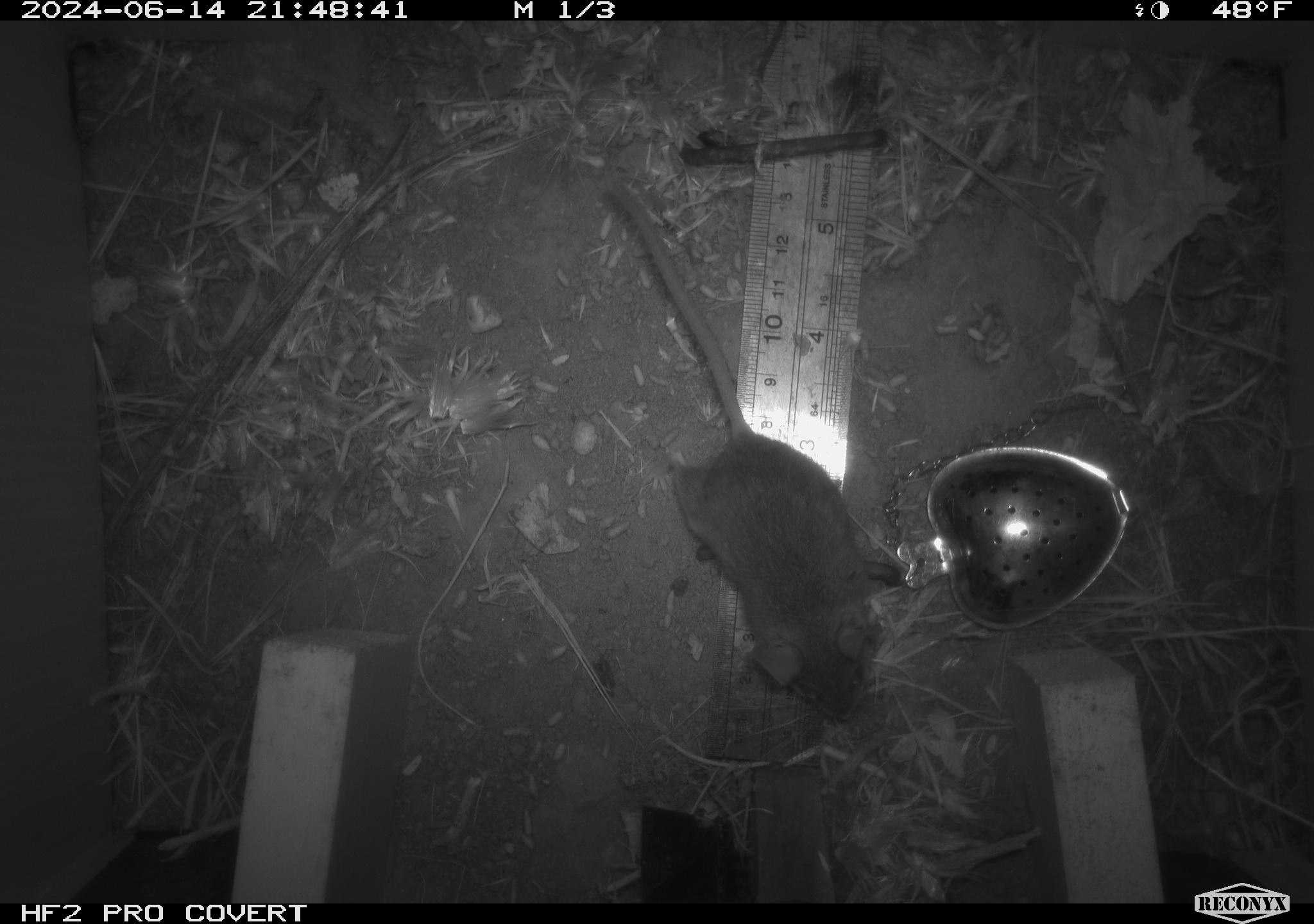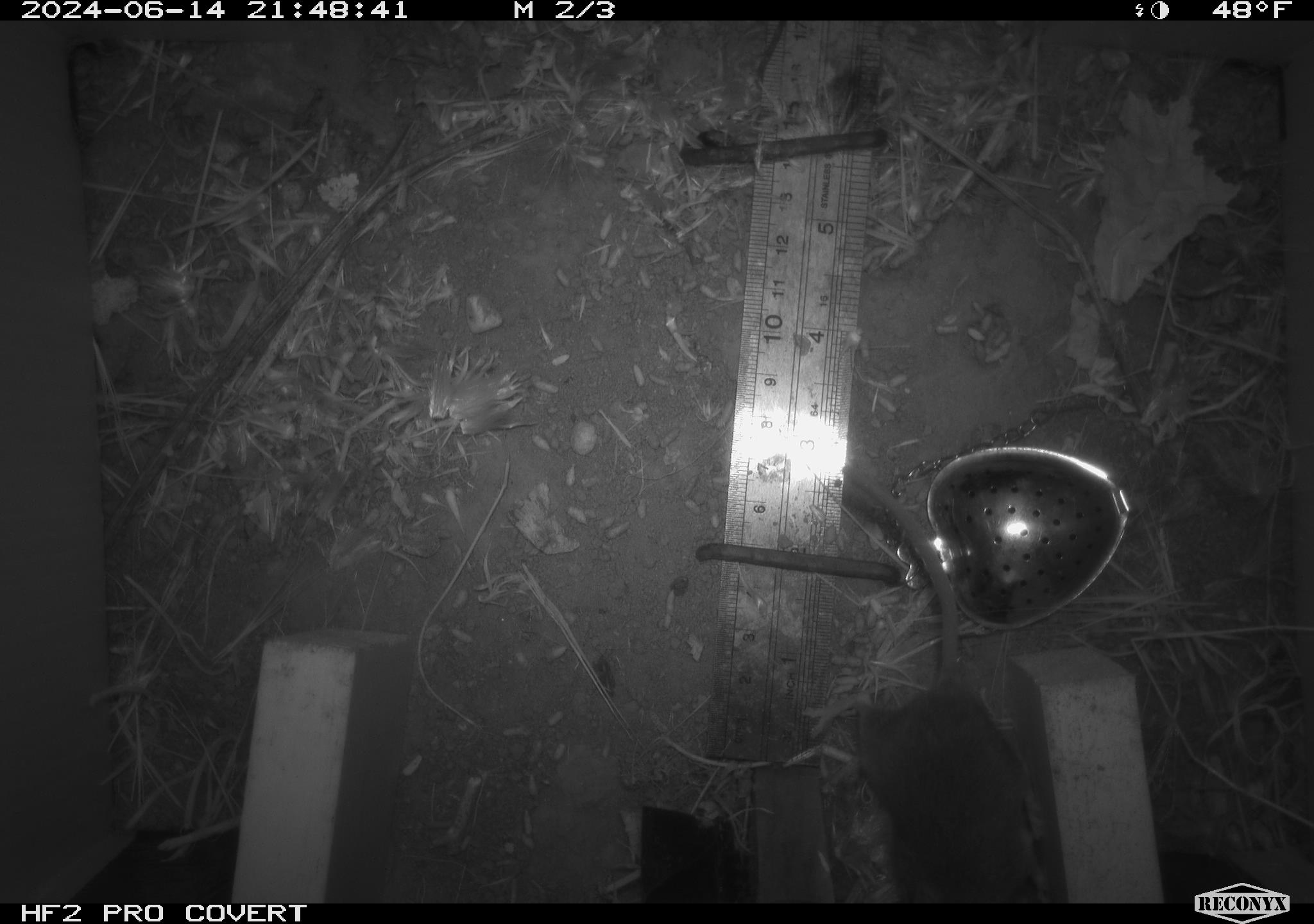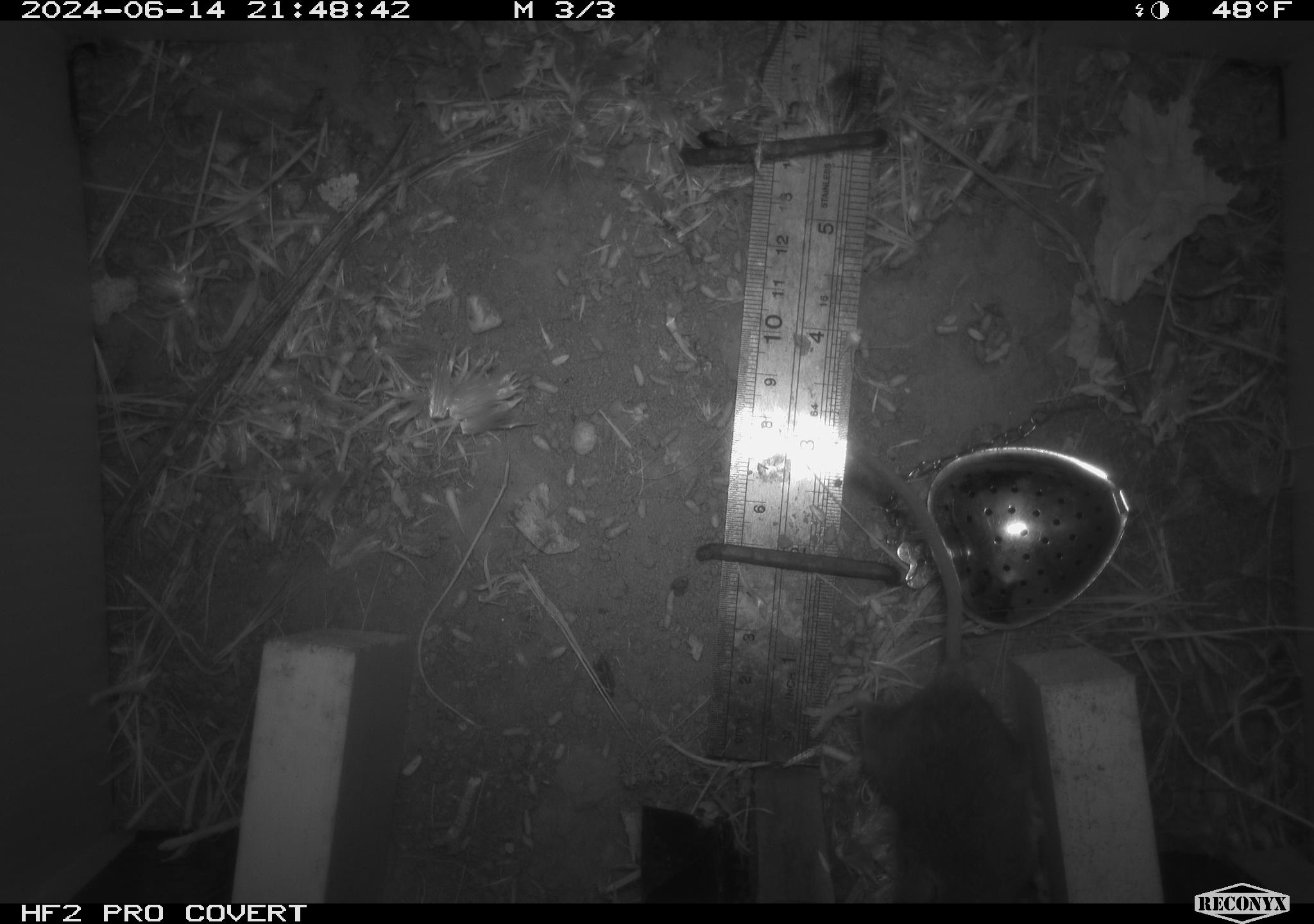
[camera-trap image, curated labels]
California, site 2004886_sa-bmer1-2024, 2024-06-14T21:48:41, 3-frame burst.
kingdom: Animalia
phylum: Chordata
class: Mammalia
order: Rodentia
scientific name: Rodentia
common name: mouse species